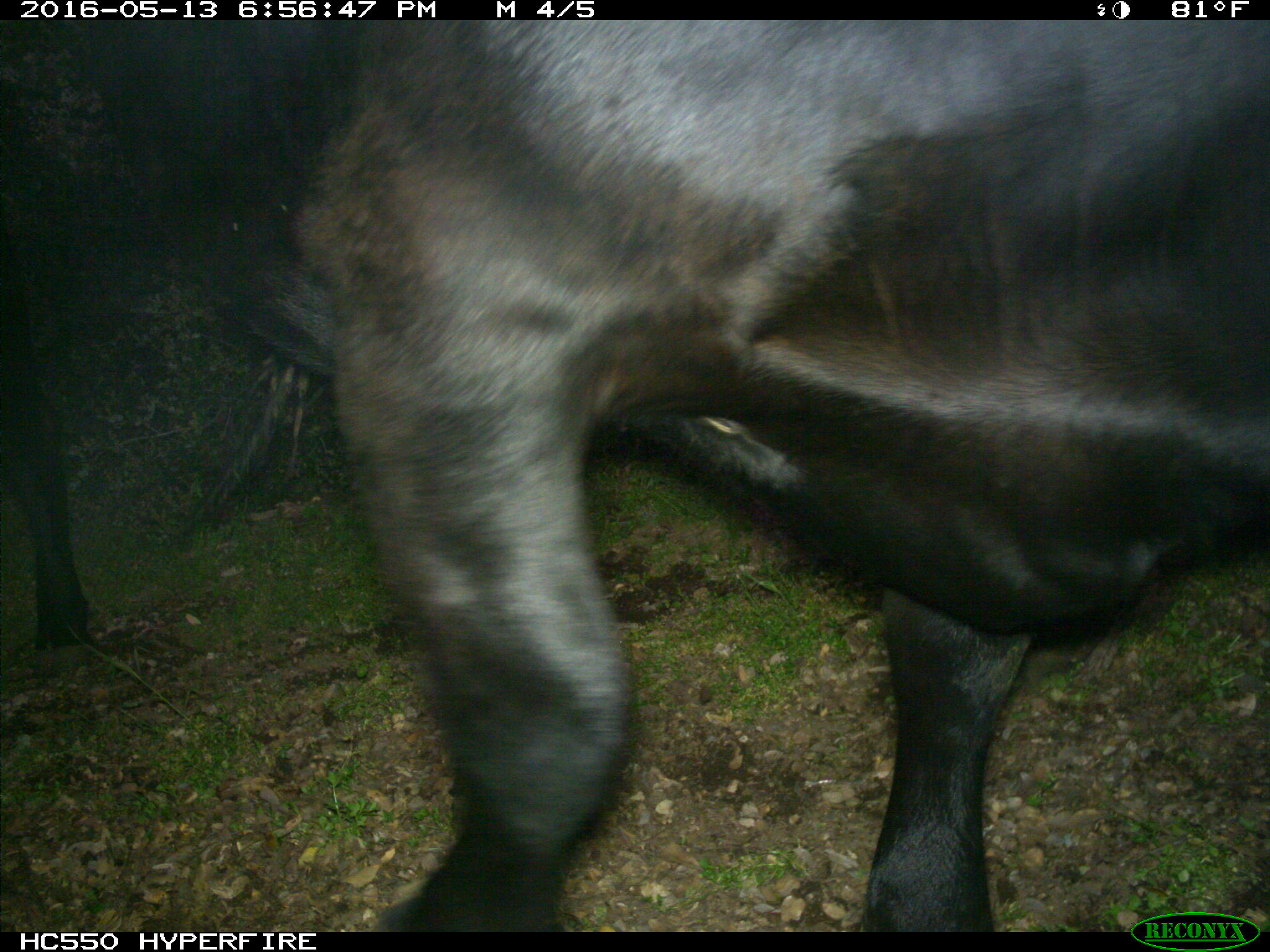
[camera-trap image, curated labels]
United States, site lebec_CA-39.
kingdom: Animalia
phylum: Chordata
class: Mammalia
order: Artiodactyla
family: Bovidae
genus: Bos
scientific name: Bos taurus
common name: domestic cow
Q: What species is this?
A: Bos taurus (domestic cow).